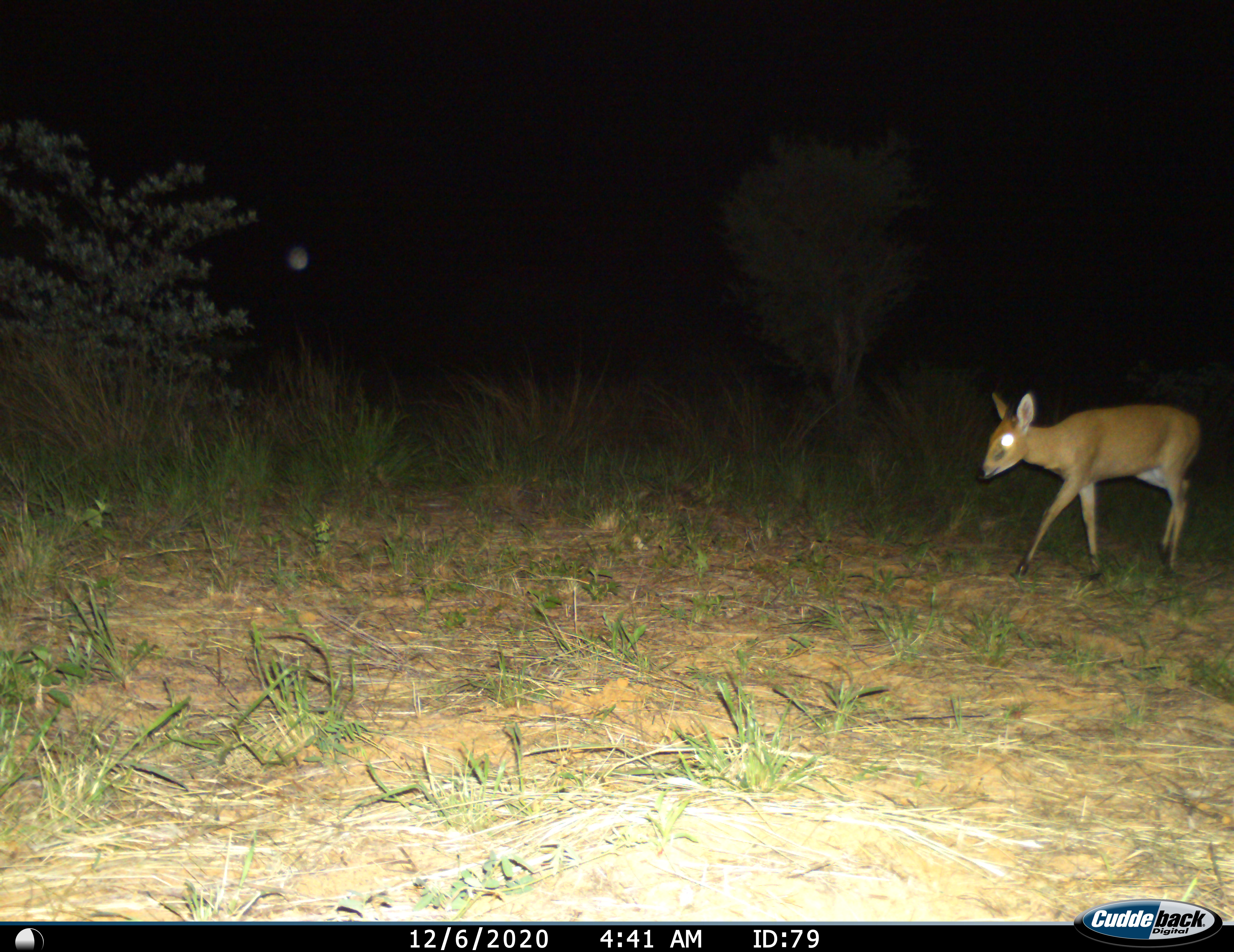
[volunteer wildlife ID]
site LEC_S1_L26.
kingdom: Animalia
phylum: Chordata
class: Mammalia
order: Artiodactyla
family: Bovidae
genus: Sylvicapra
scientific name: Sylvicapra grimmia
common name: common duiker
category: duikercommongrey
Duikercommongrey (common duiker) (Sylvicapra grimmia), count 1. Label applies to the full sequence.